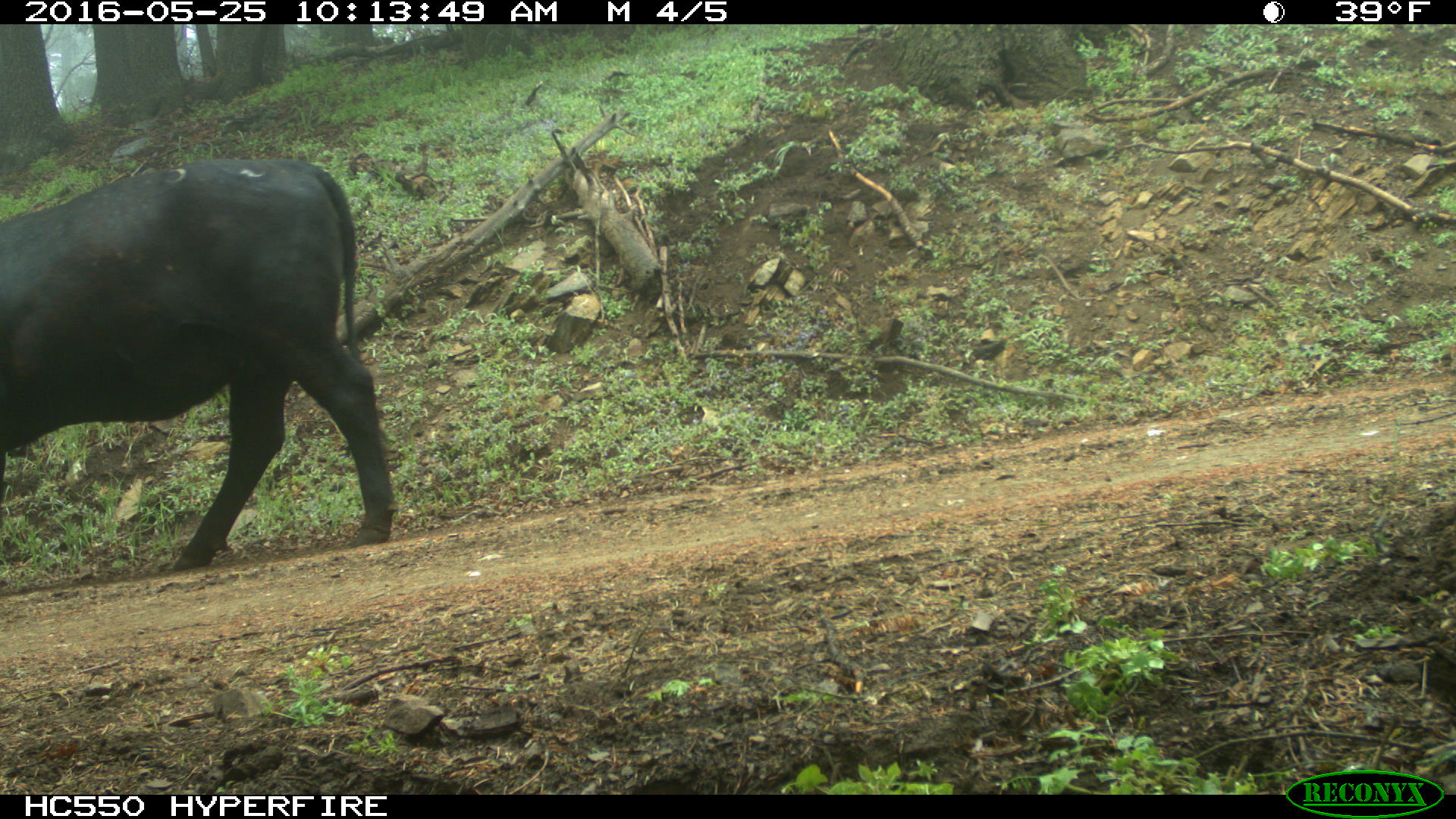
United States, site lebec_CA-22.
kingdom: Animalia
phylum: Chordata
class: Mammalia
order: Artiodactyla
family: Bovidae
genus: Bos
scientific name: Bos taurus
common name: domestic cow